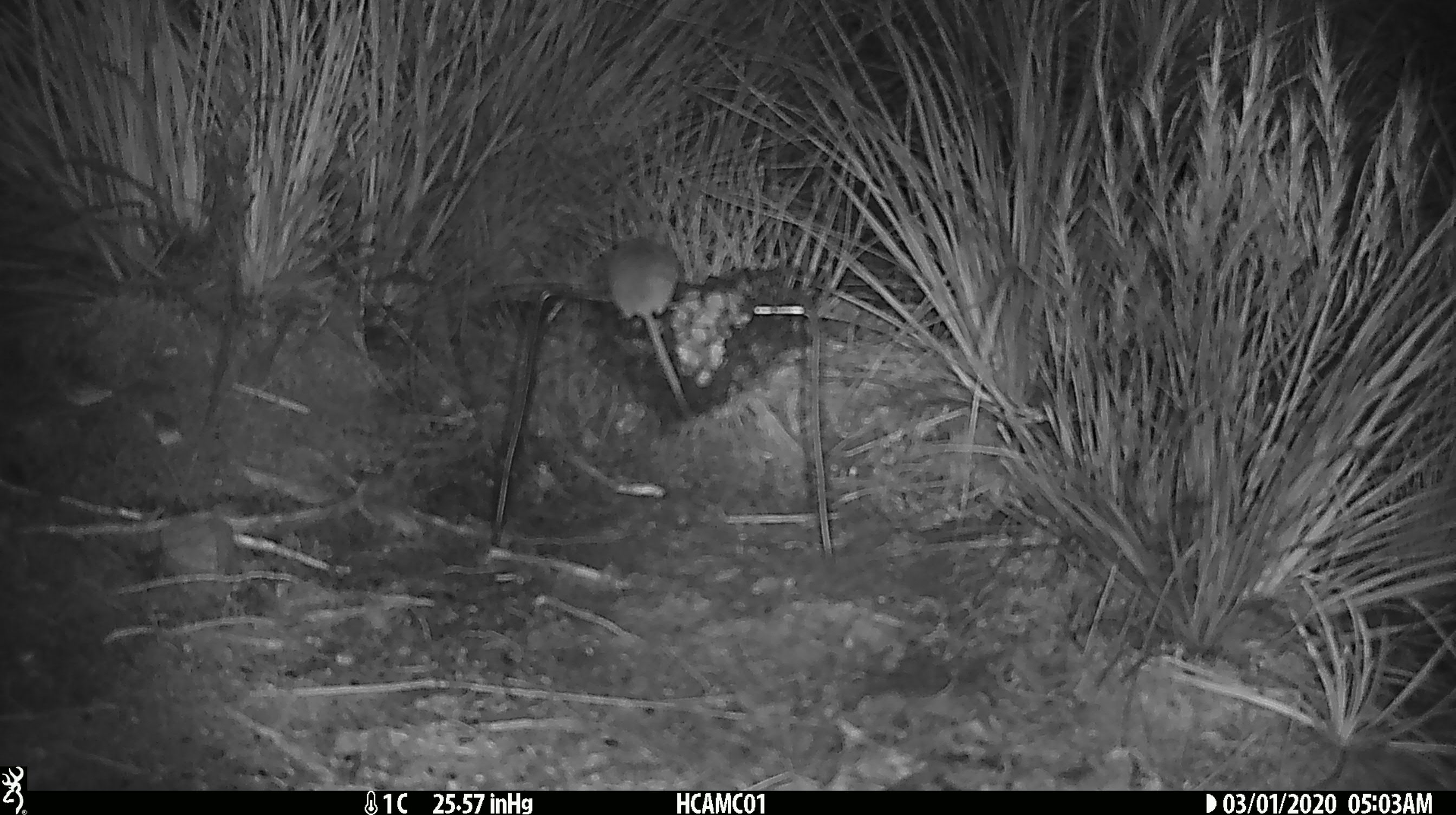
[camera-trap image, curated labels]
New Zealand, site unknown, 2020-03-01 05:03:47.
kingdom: Animalia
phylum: Chordata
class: Mammalia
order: Rodentia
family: Muridae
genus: Mus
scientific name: Mus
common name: mouse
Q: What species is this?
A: Mouse (Mus).